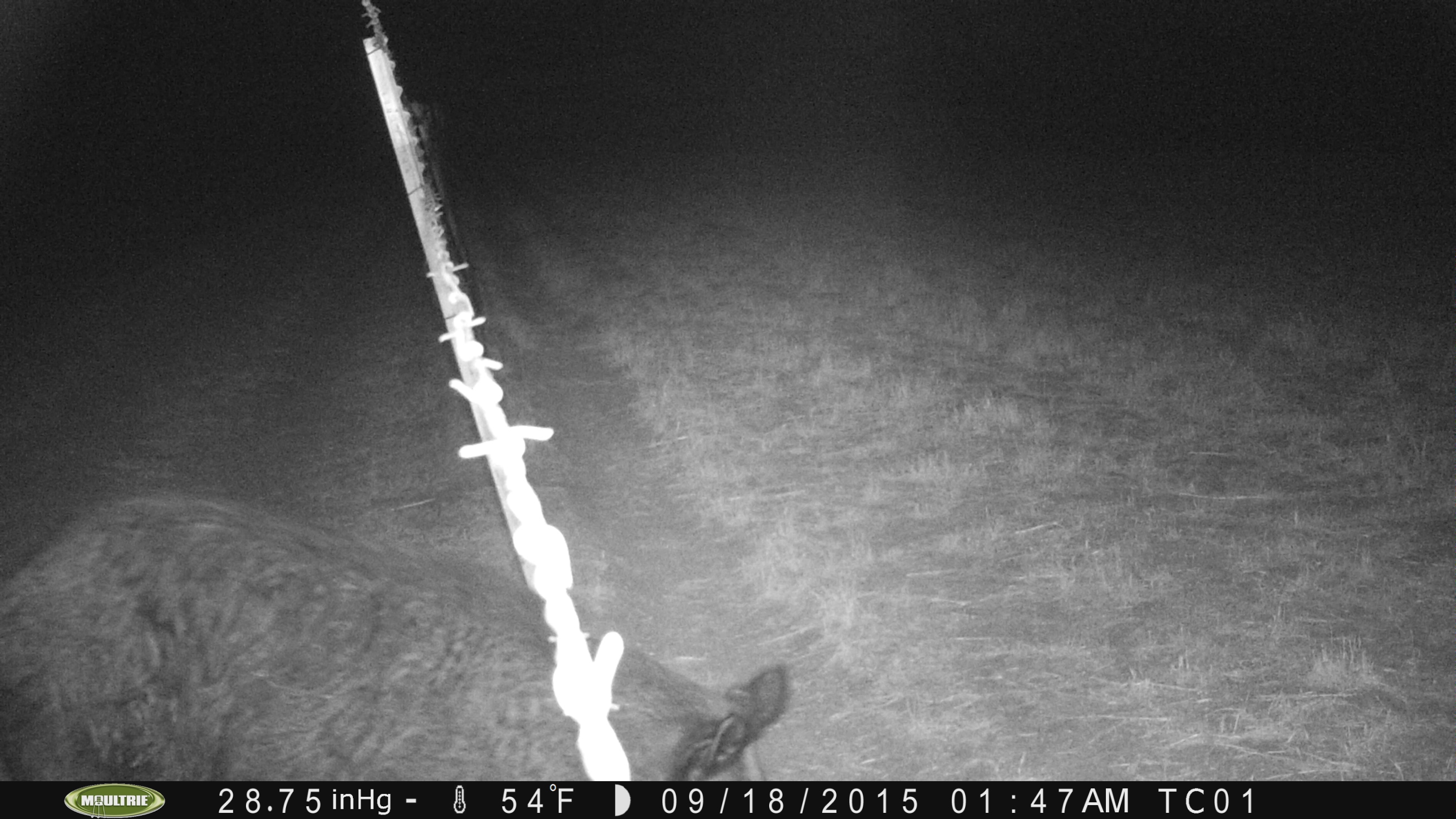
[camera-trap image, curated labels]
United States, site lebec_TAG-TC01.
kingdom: Animalia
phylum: Chordata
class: Mammalia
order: Artiodactyla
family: Suidae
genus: Sus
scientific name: Sus scrofa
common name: wild boar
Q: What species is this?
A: Sus scrofa (wild boar).